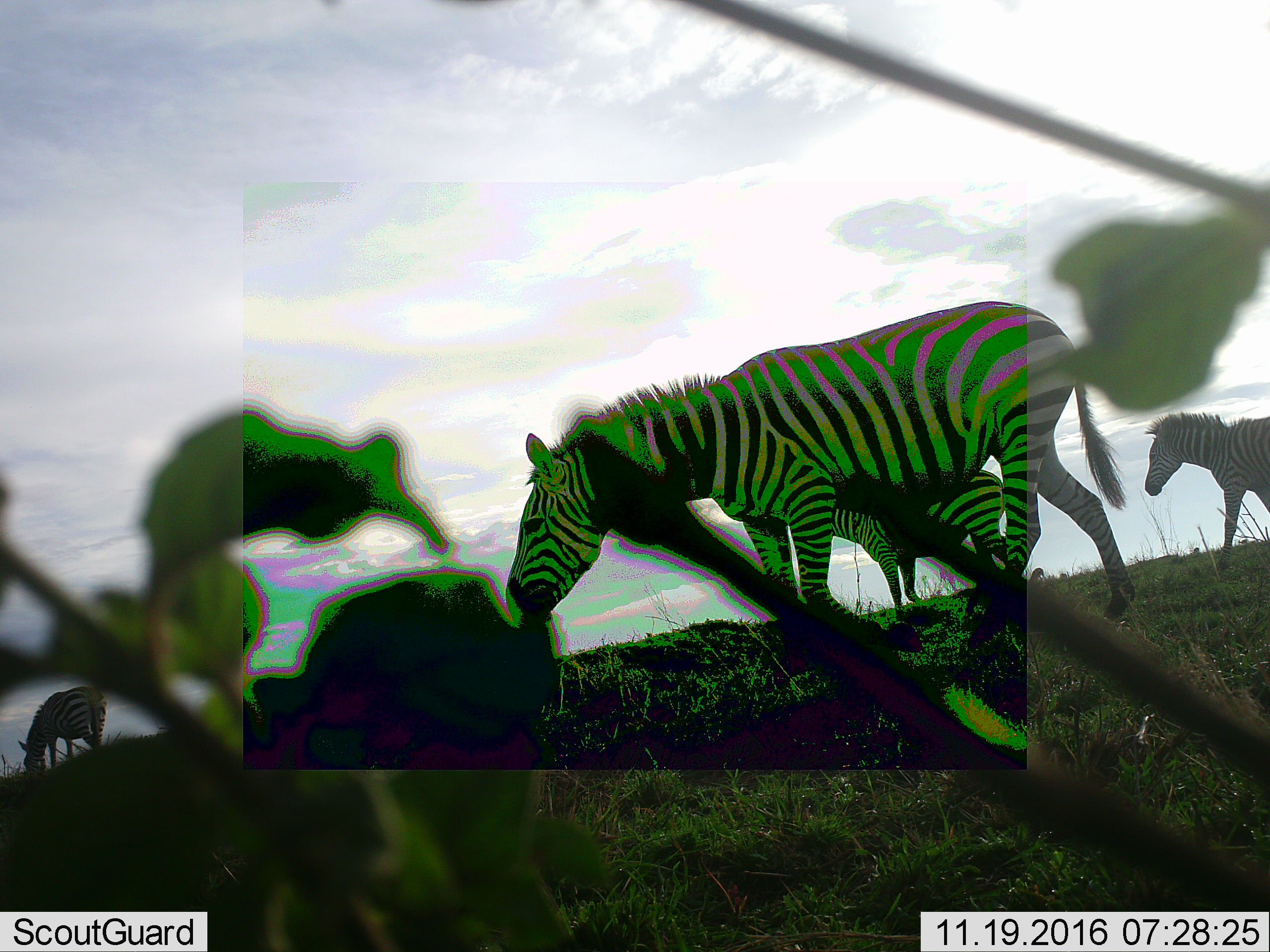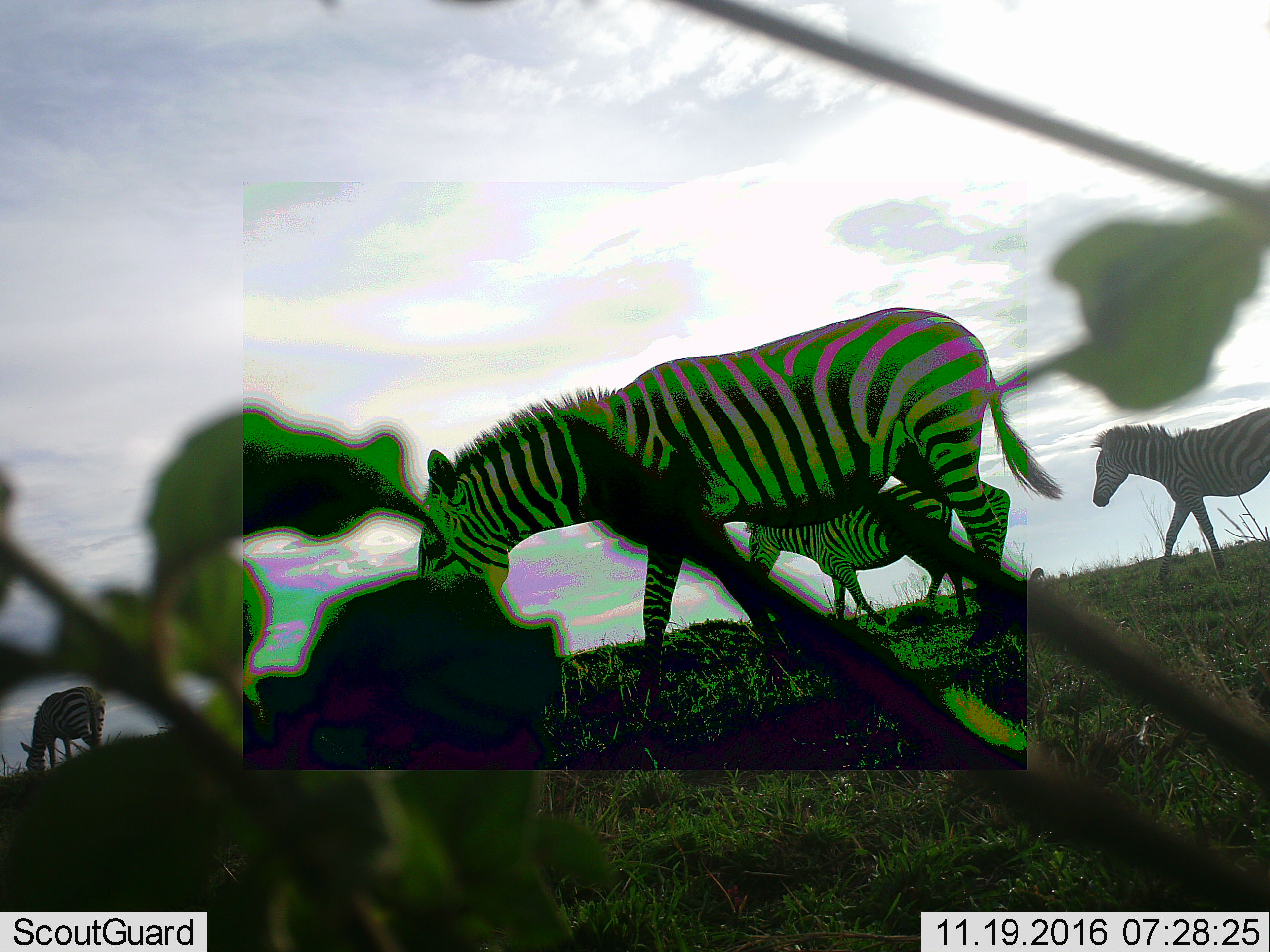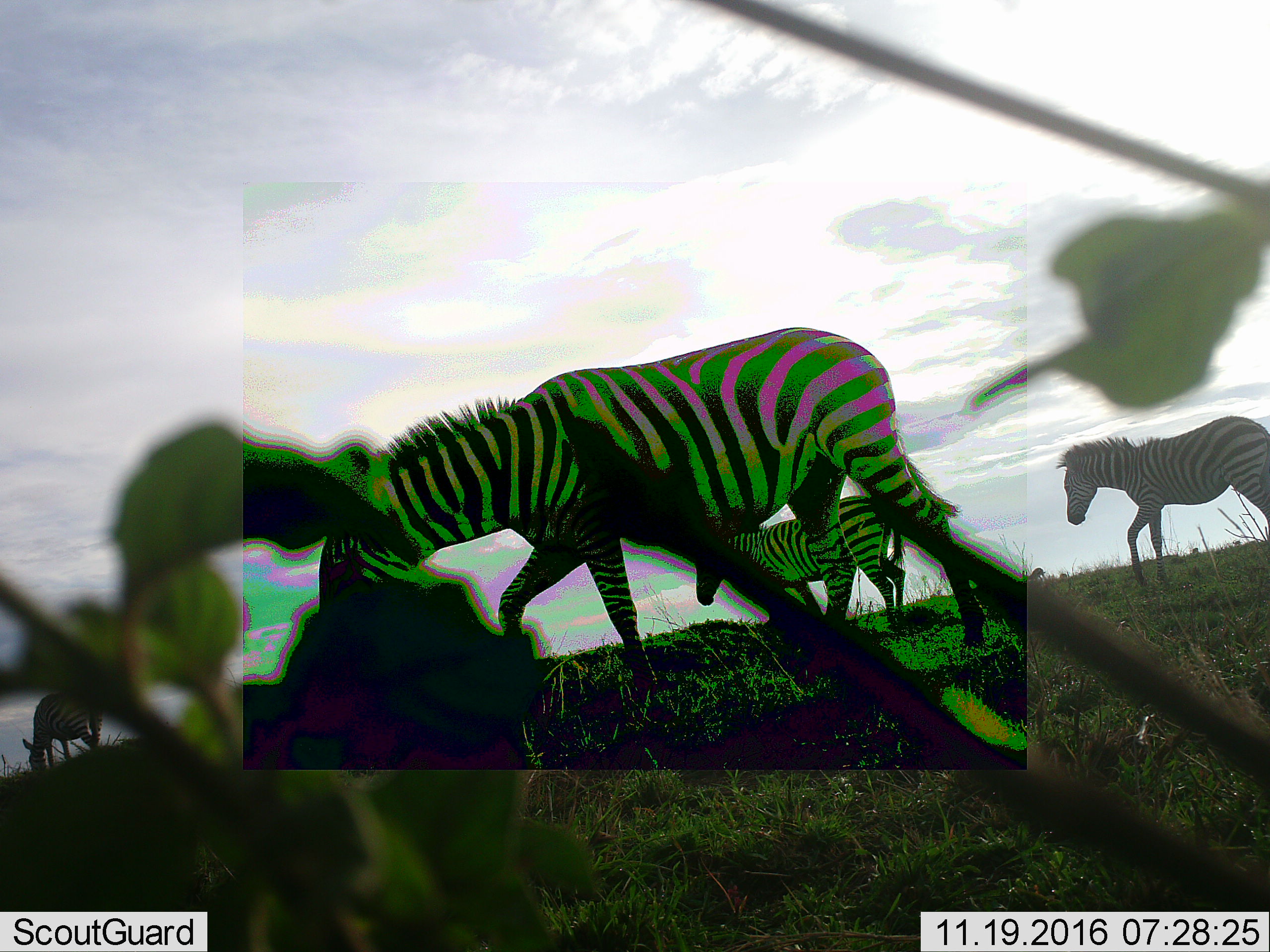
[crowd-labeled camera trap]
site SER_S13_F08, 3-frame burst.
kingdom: Animalia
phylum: Chordata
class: Mammalia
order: Perissodactyla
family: Equidae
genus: Equus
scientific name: Equus quagga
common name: plains zebra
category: zebraplains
Zebraplains (plains zebra) (Equus quagga), count 3. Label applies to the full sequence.